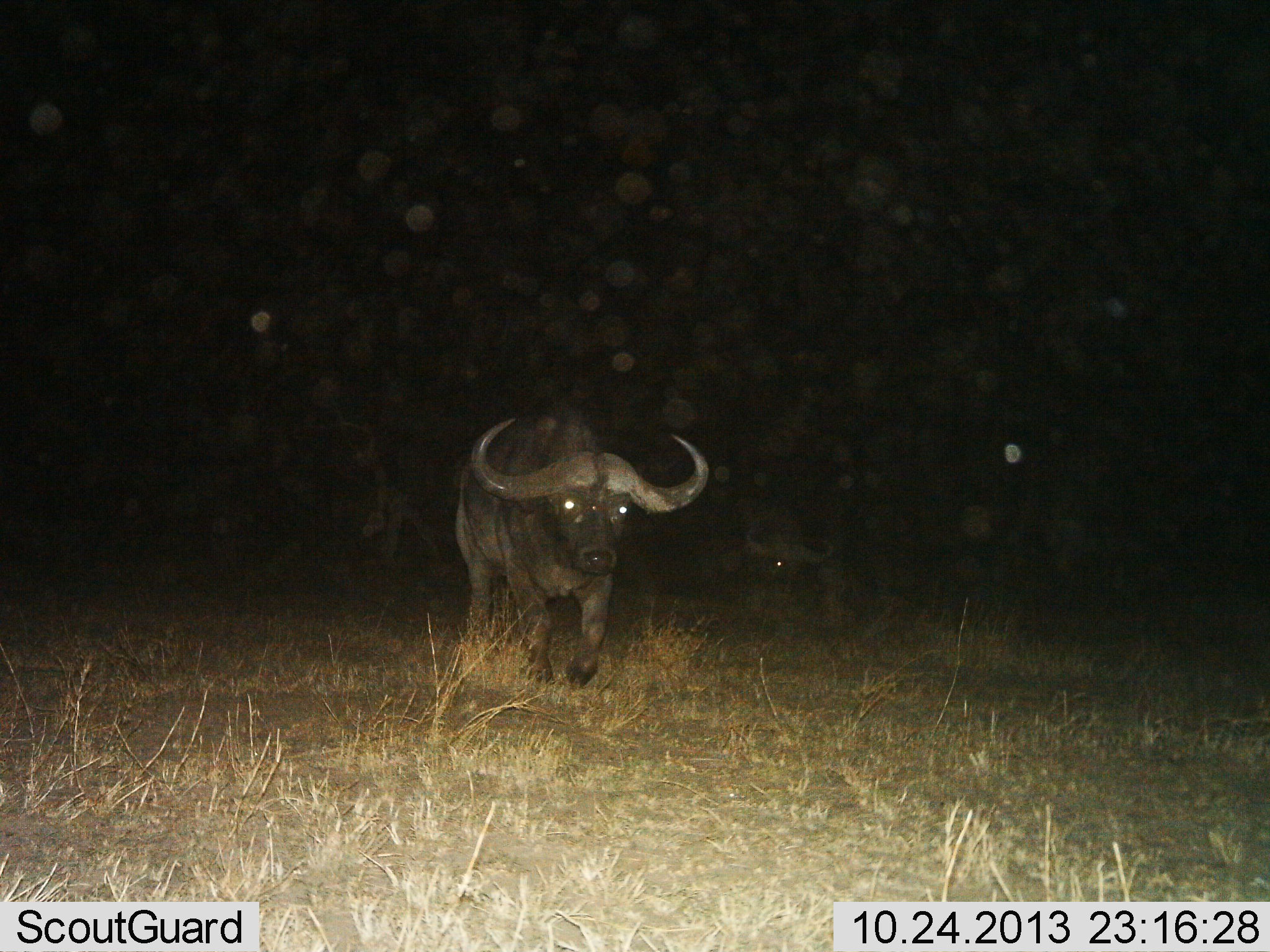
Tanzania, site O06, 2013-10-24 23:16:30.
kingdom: Animalia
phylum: Chordata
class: Mammalia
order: Artiodactyla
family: Bovidae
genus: Syncerus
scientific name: Syncerus caffer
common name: cape buffalo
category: buffalo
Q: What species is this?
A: Buffalo (cape buffalo) (Syncerus caffer).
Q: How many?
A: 1.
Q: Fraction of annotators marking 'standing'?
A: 20%.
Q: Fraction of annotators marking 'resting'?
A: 7%.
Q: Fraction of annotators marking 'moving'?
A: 87%.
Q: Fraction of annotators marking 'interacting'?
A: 0%.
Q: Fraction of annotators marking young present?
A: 0%.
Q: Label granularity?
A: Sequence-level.